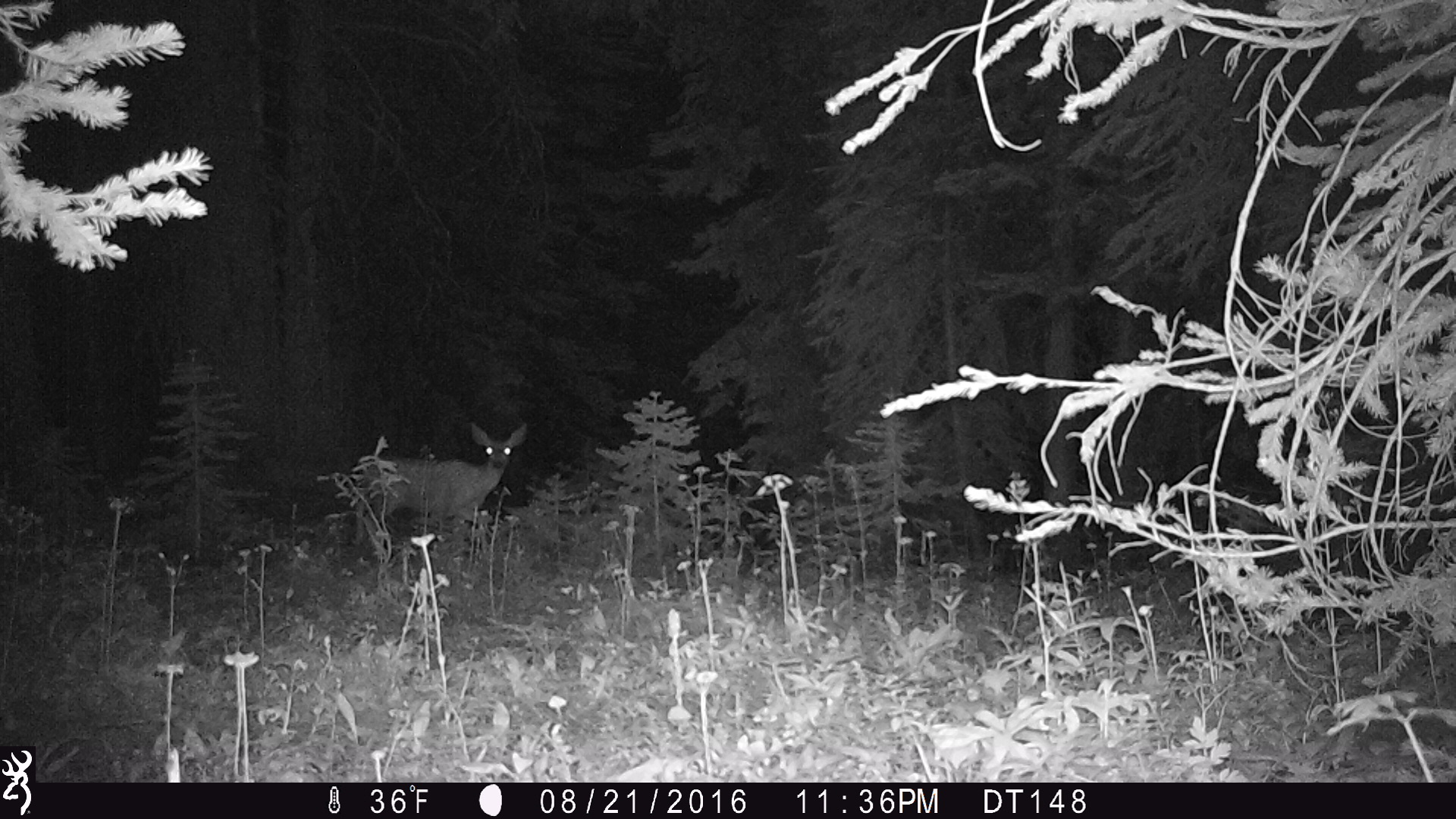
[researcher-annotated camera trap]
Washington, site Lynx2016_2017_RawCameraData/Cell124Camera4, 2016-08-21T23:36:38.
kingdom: Animalia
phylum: Chordata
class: Mammalia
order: Artiodactyla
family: Cervidae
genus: Odocoileus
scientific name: Odocoileus hemionus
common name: mule deer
Odocoileus hemionus (mule deer). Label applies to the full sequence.